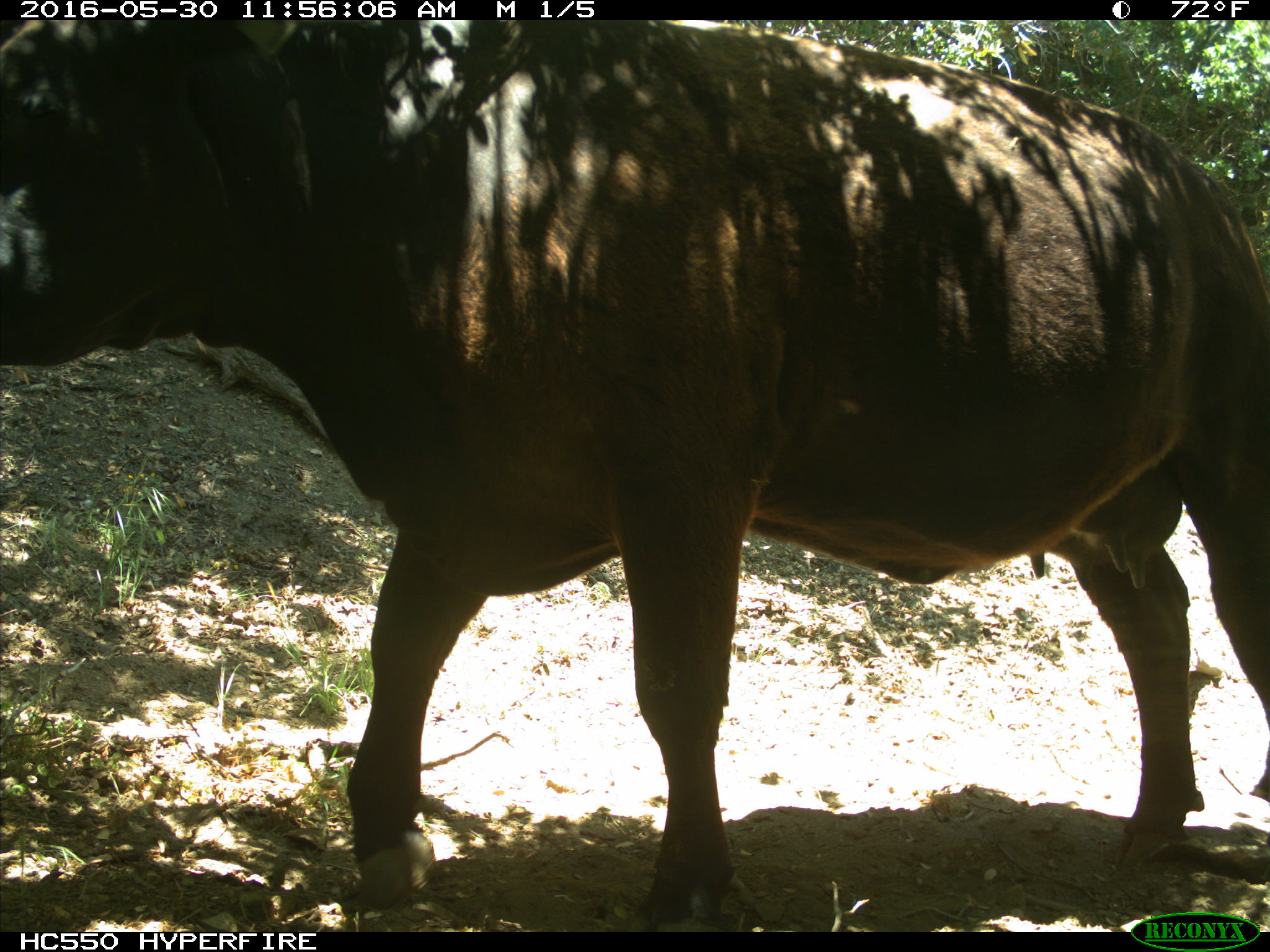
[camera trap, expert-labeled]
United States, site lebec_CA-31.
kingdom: Animalia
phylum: Chordata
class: Mammalia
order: Artiodactyla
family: Bovidae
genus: Bos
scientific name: Bos taurus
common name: domestic cow